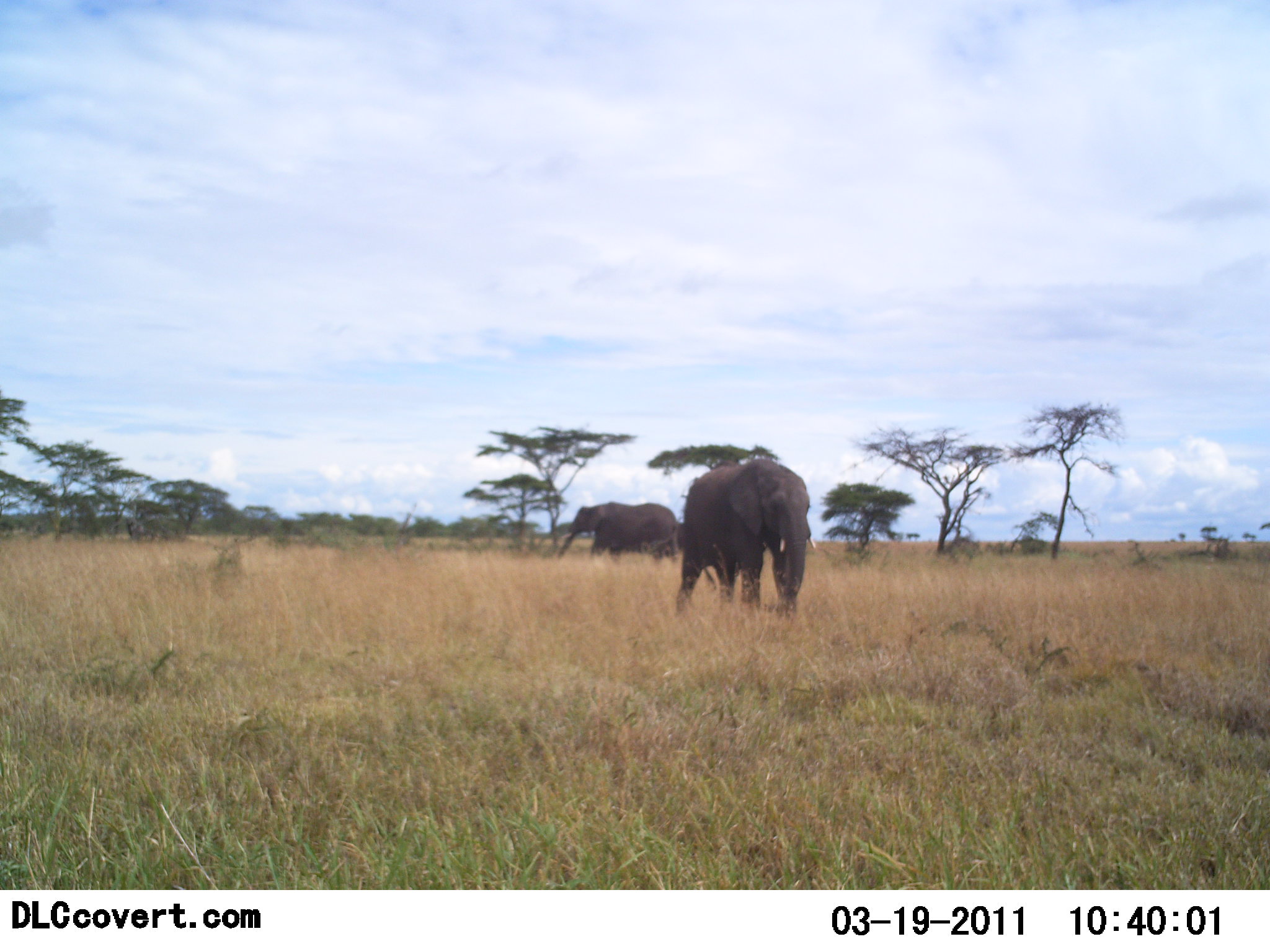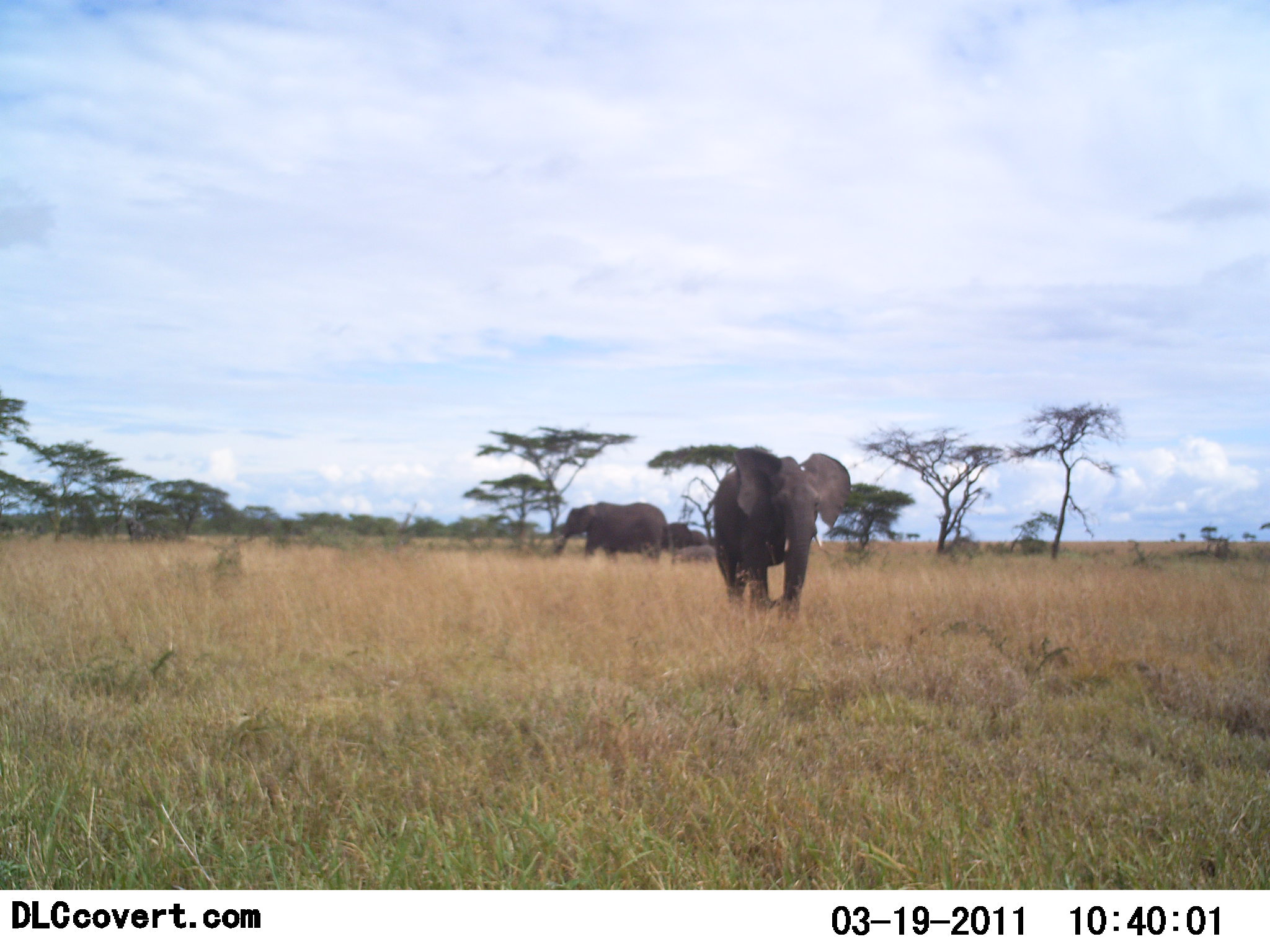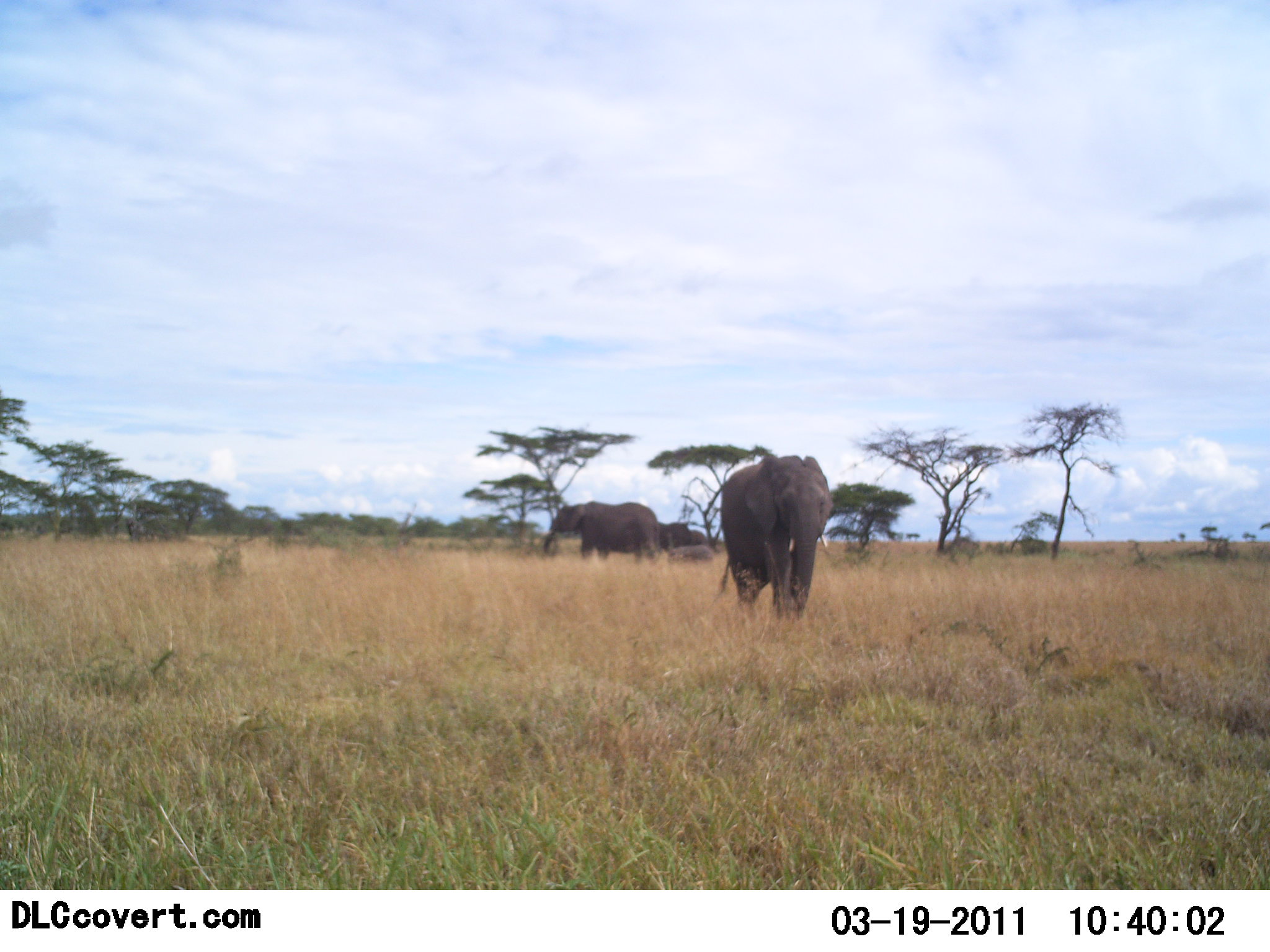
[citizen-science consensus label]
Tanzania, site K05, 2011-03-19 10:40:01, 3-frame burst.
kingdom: Animalia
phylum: Chordata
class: Mammalia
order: Proboscidea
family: Elephantidae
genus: Loxodonta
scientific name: Loxodonta africana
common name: african bush elephant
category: elephant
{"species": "elephant (african bush elephant) (Loxodonta africana)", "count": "3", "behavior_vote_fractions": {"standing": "27%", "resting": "0%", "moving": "93%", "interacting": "7%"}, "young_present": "67%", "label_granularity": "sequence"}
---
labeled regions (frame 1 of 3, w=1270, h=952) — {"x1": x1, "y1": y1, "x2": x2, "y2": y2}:
animal: {"x1": 673, "y1": 459, "x2": 817, "y2": 618}; {"x1": 557, "y1": 501, "x2": 681, "y2": 563}; {"x1": 652, "y1": 522, "x2": 690, "y2": 562}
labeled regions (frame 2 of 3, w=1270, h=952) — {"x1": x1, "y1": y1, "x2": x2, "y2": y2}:
animal: {"x1": 712, "y1": 447, "x2": 851, "y2": 623}; {"x1": 553, "y1": 501, "x2": 668, "y2": 566}; {"x1": 671, "y1": 545, "x2": 714, "y2": 564}; {"x1": 663, "y1": 522, "x2": 691, "y2": 545}; {"x1": 691, "y1": 530, "x2": 708, "y2": 548}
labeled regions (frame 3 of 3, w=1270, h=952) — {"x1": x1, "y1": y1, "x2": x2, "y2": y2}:
animal: {"x1": 717, "y1": 453, "x2": 832, "y2": 617}; {"x1": 542, "y1": 501, "x2": 663, "y2": 565}; {"x1": 658, "y1": 522, "x2": 692, "y2": 553}; {"x1": 668, "y1": 544, "x2": 712, "y2": 563}; {"x1": 689, "y1": 530, "x2": 710, "y2": 547}